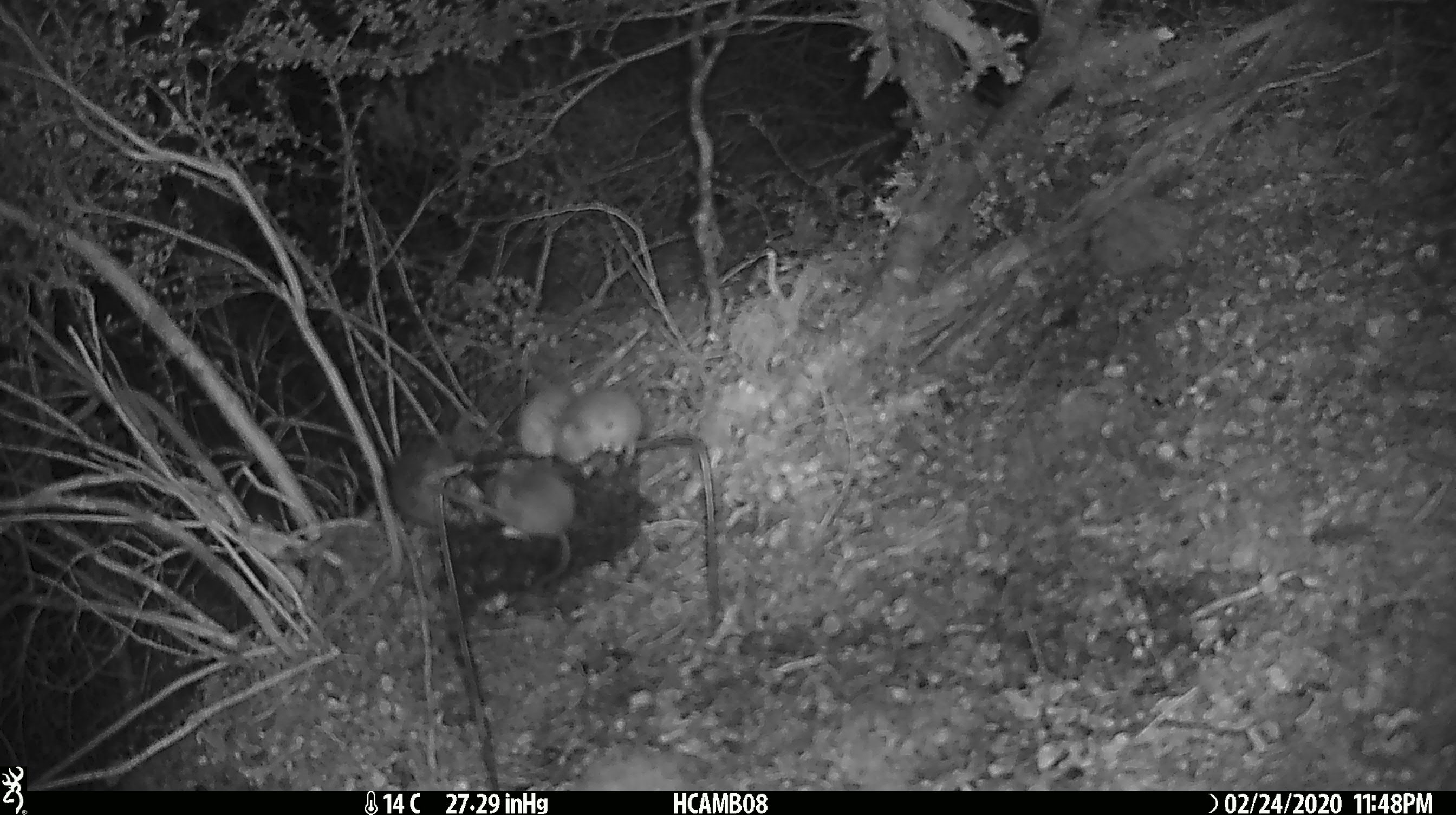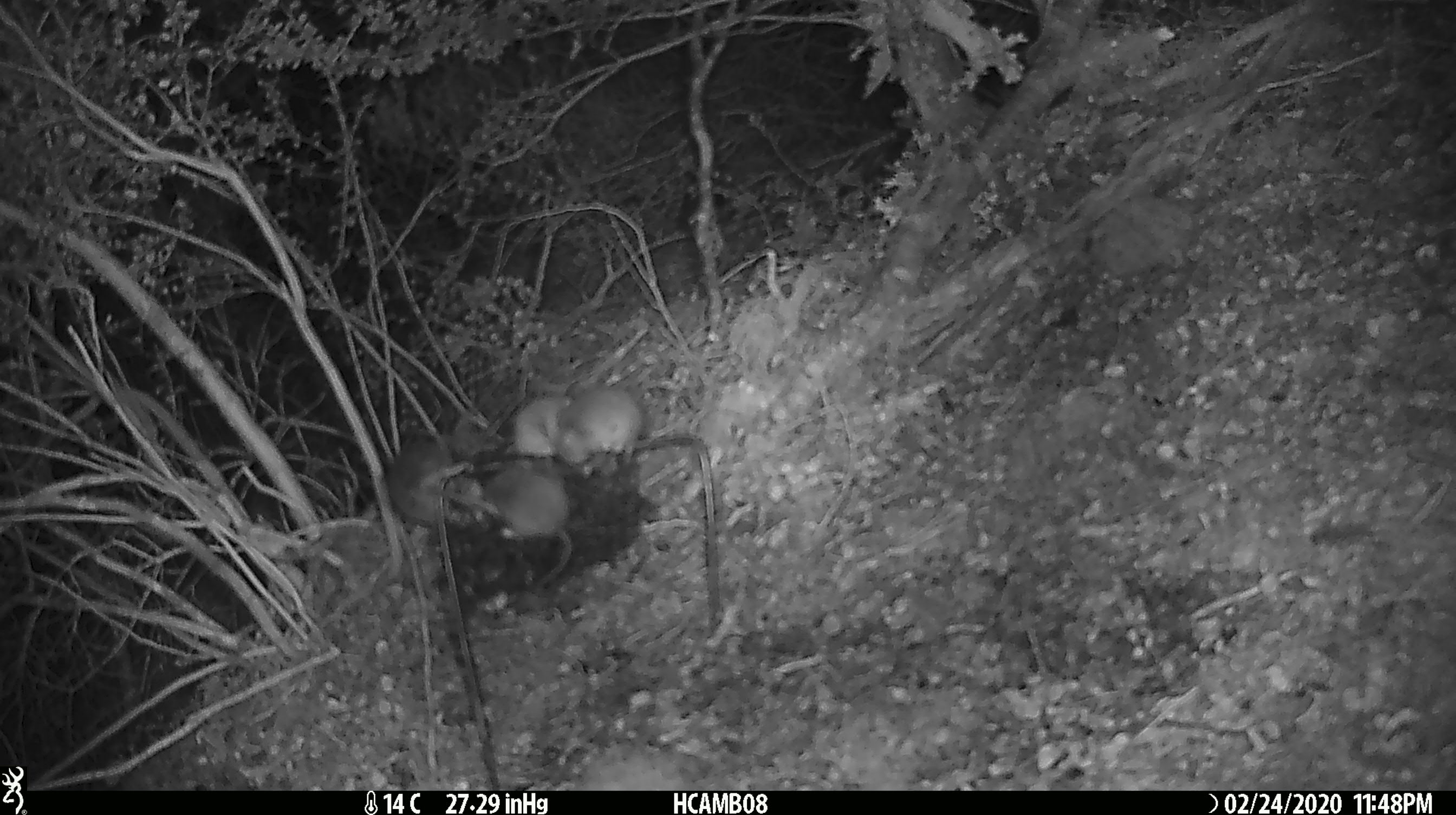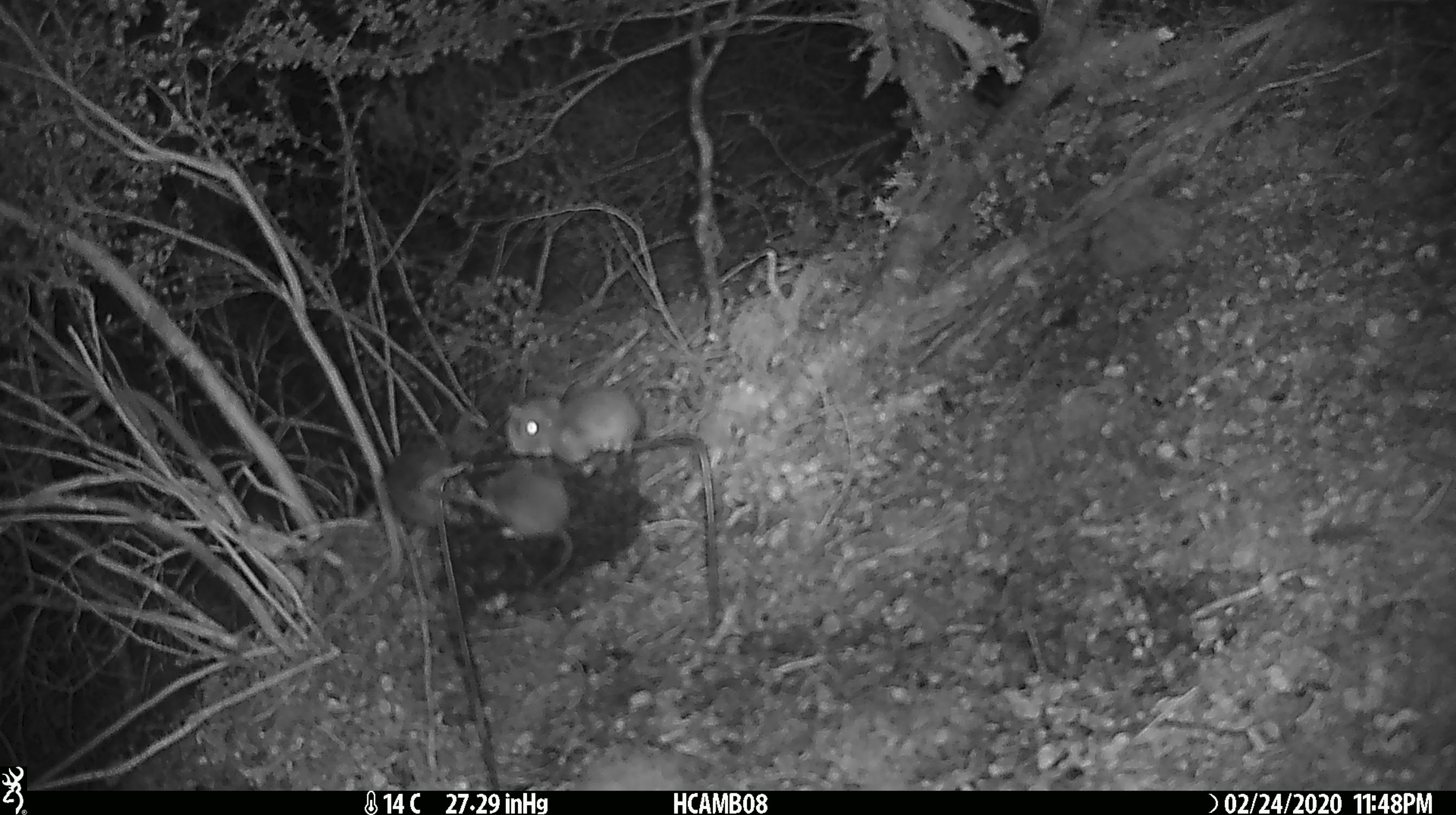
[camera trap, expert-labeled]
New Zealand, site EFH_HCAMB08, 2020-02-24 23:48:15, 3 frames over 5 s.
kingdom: Animalia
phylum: Chordata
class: Mammalia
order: Rodentia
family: Muridae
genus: Mus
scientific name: Mus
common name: mouse